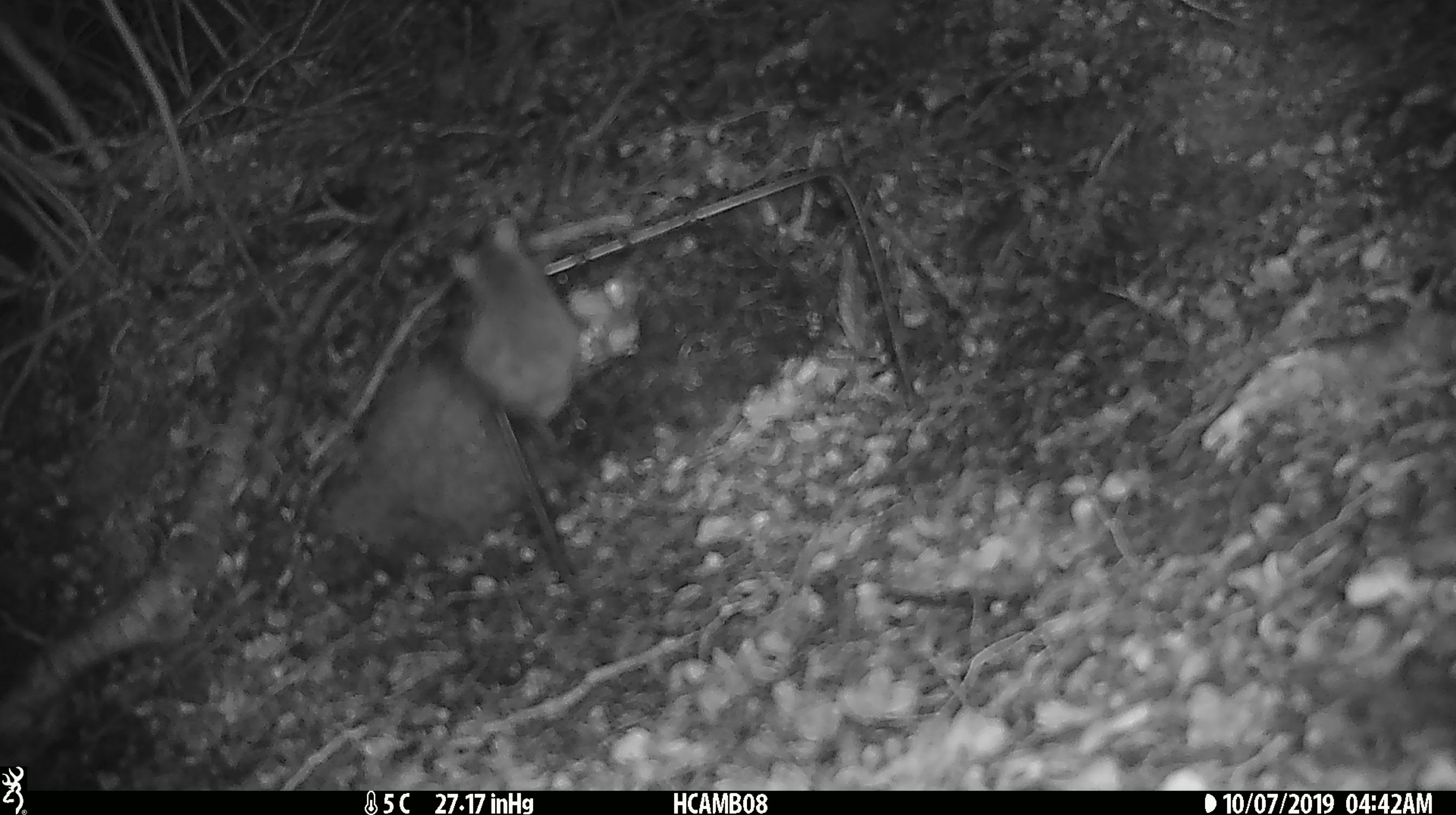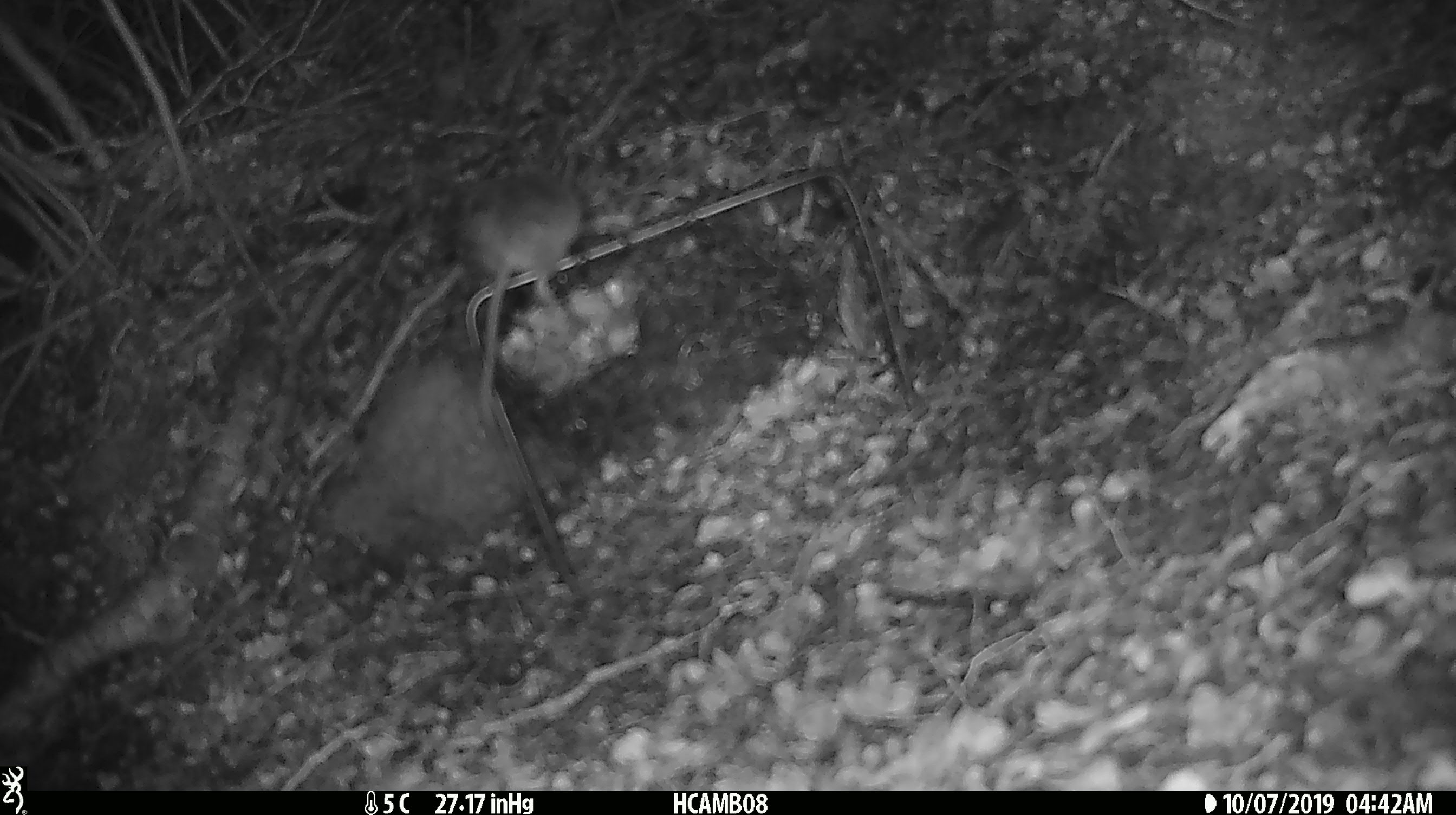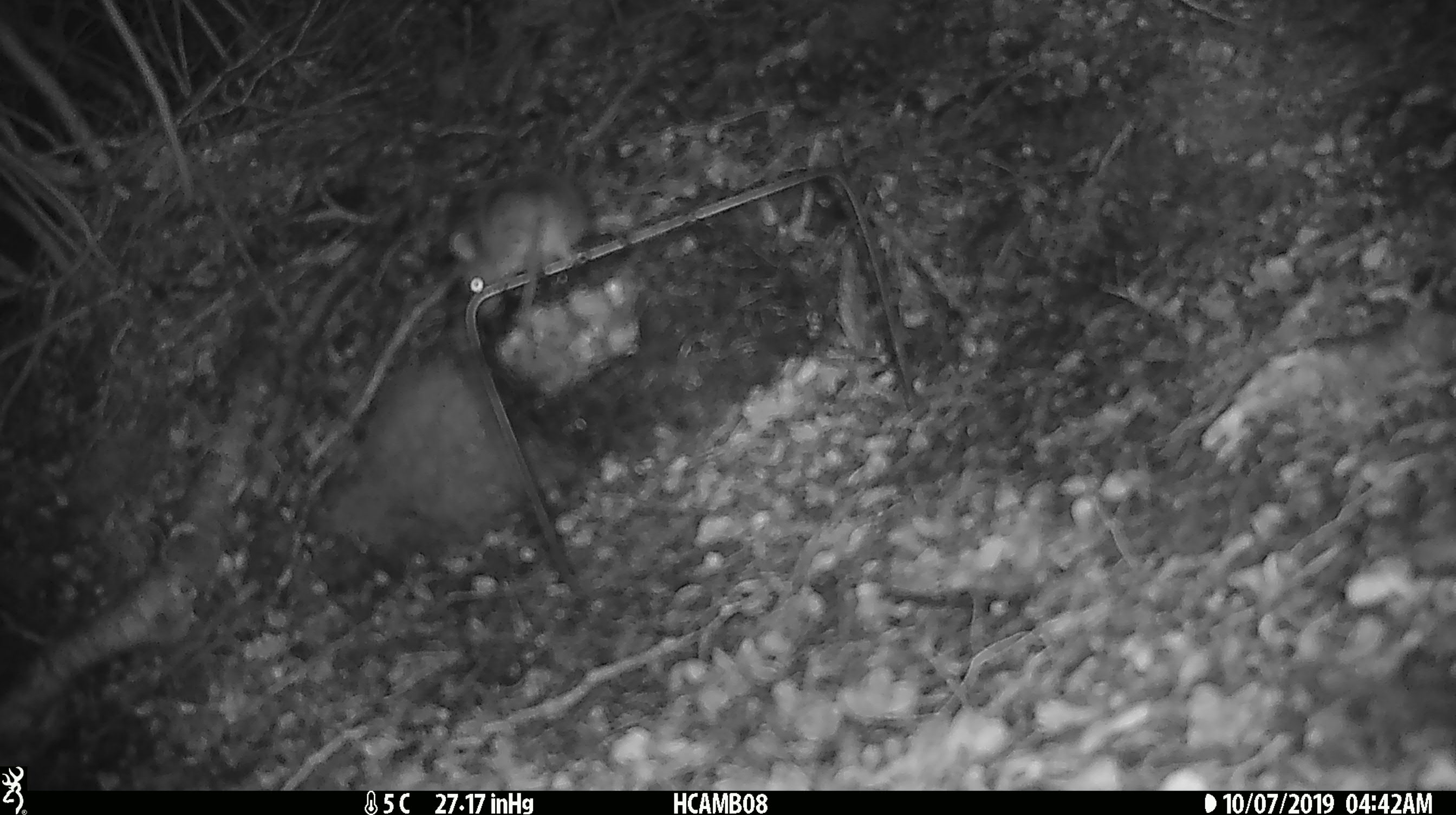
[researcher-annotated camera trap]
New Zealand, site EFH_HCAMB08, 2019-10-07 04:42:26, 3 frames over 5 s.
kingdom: Animalia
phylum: Chordata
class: Mammalia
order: Rodentia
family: Muridae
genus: Mus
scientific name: Mus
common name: mouse